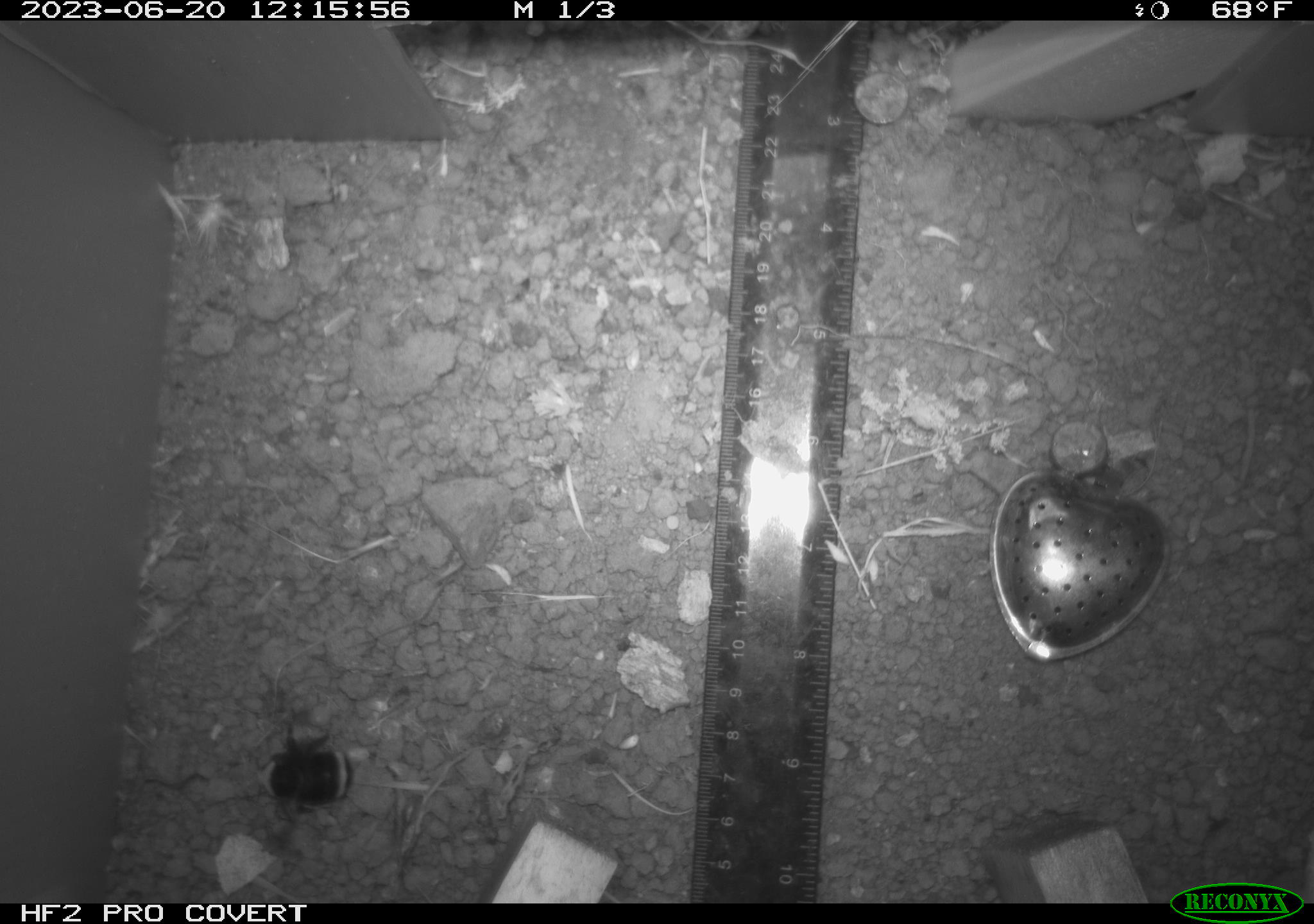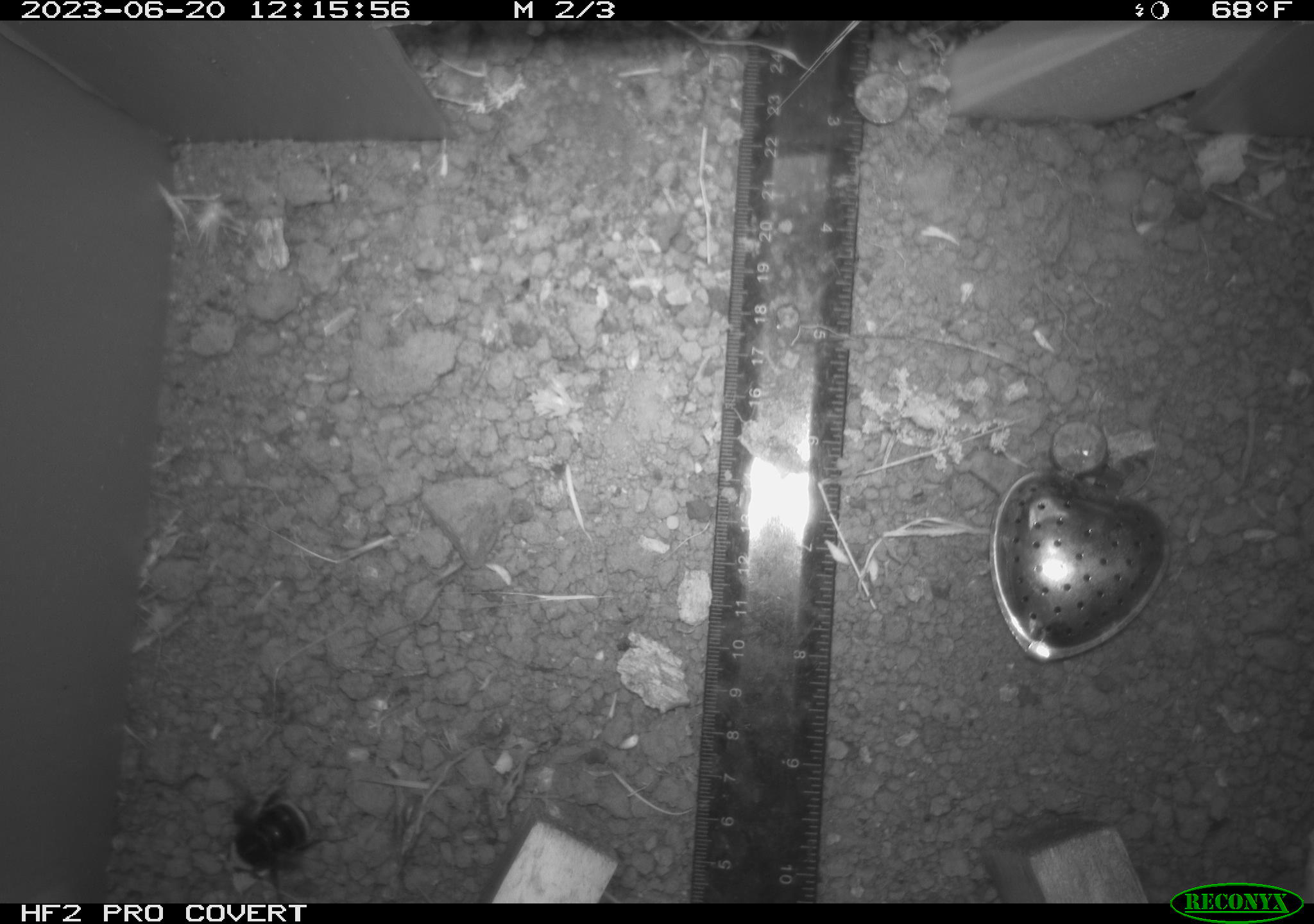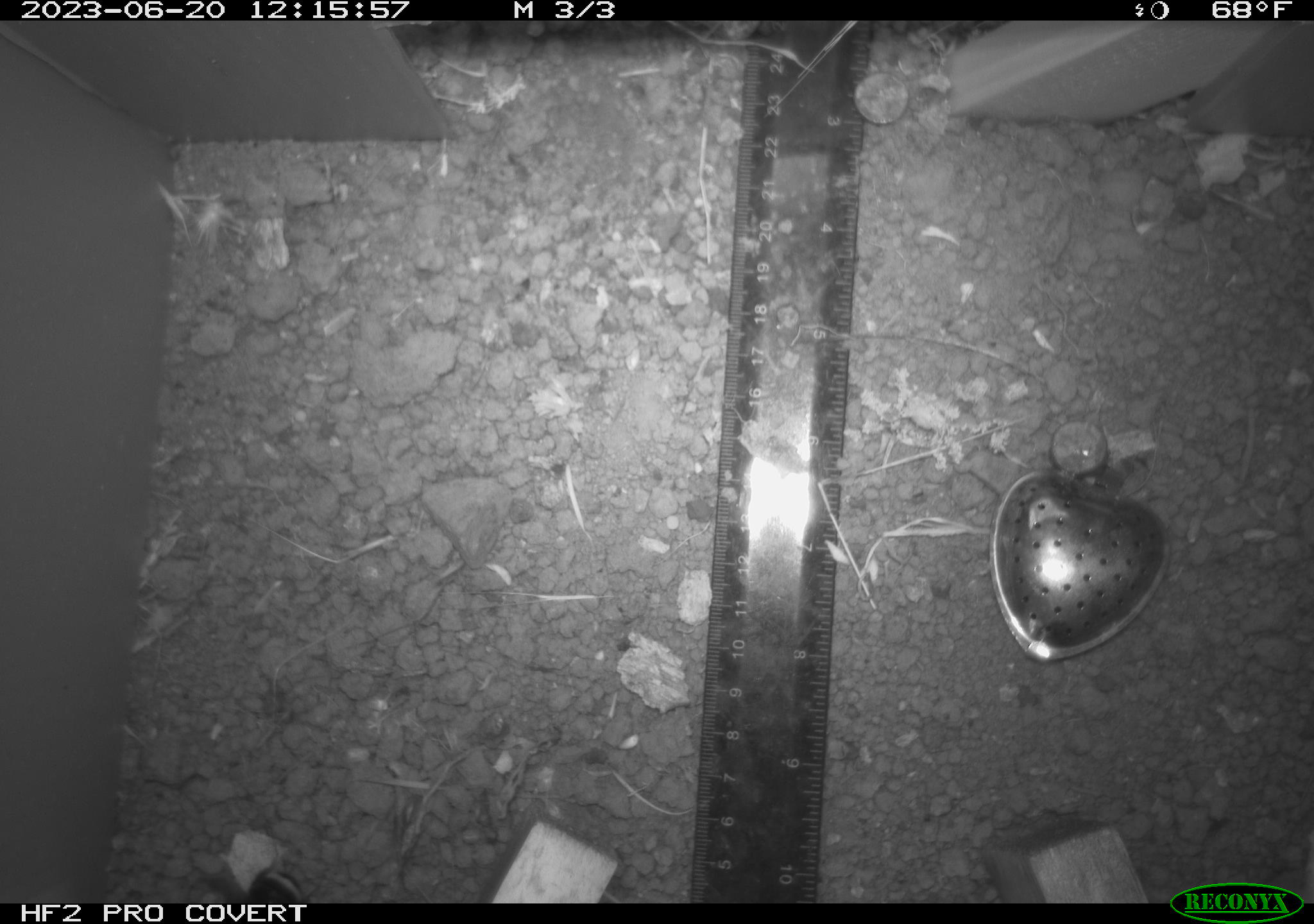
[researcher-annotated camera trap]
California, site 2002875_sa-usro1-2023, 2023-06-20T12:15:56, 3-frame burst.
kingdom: Animalia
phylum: Arthropoda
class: Insecta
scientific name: Insecta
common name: insect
Insect (Insecta).